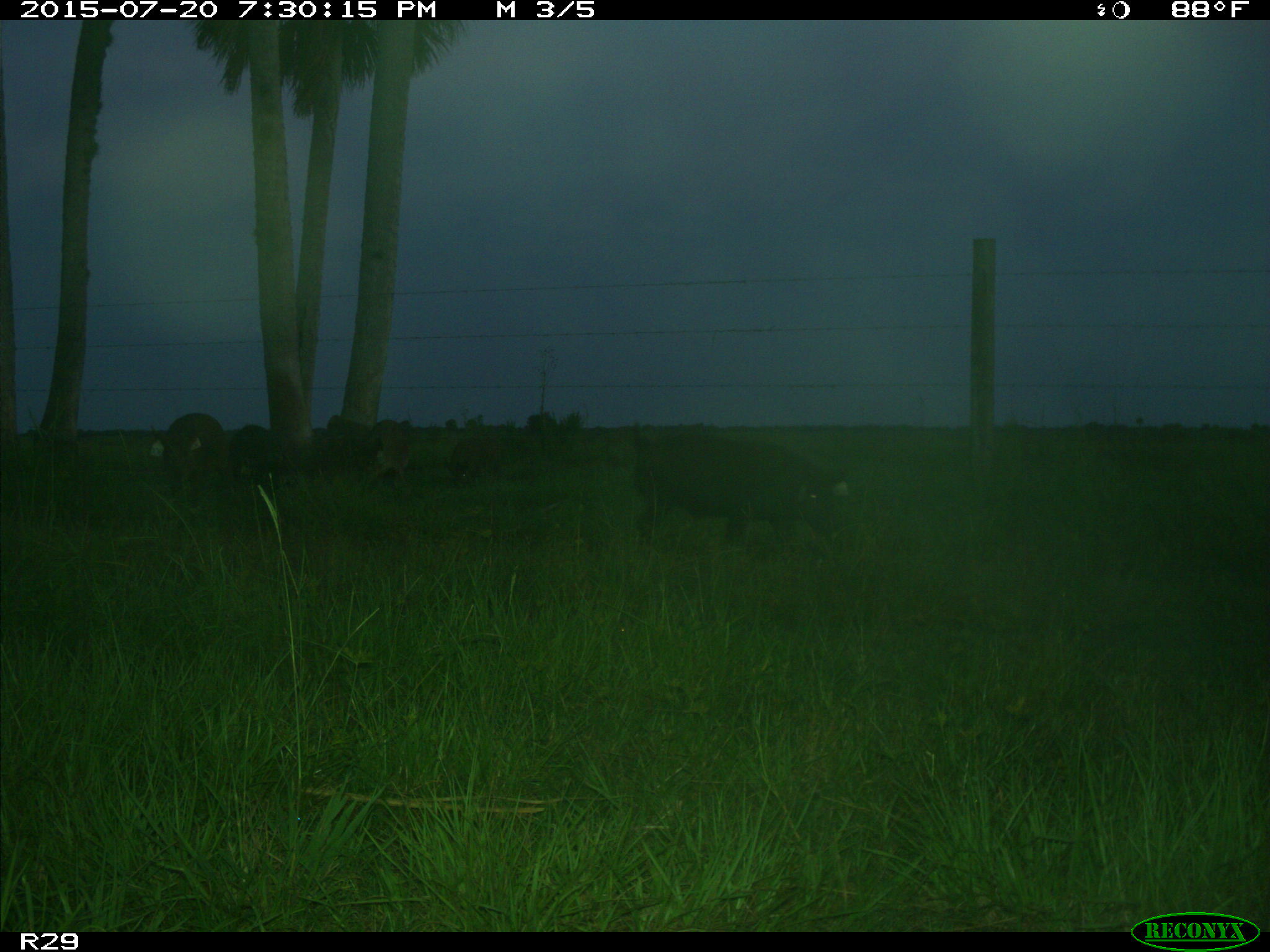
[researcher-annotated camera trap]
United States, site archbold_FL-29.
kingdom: Animalia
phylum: Chordata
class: Mammalia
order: Artiodactyla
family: Suidae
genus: Sus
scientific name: Sus scrofa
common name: wild boar